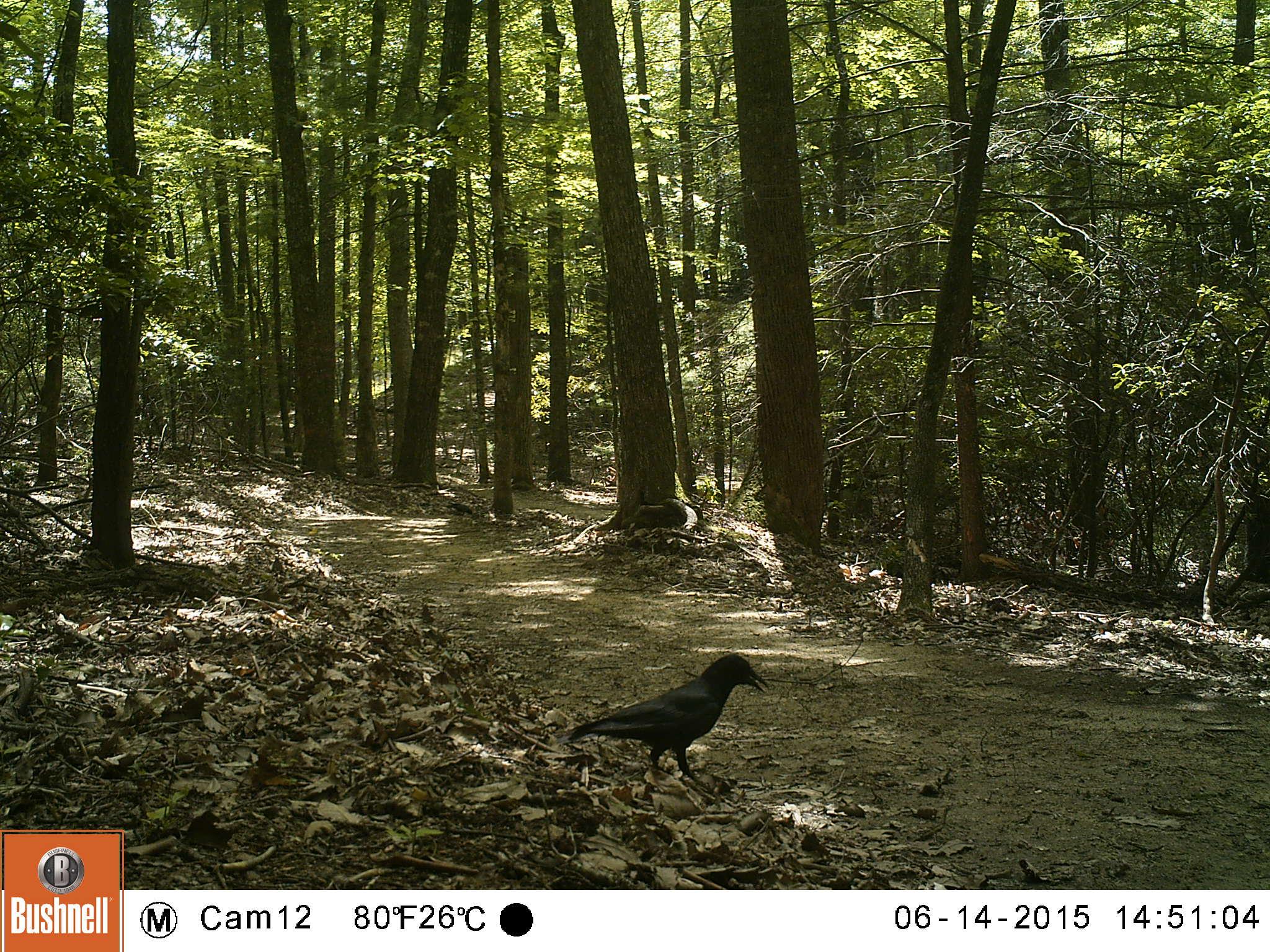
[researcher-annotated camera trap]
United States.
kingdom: Animalia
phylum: Chordata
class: Aves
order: Passeriformes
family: Corvidae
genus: Corvus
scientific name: Corvus brachyrhynchos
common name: american crow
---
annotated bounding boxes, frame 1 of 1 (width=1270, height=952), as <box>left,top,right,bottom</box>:
American Crow: <box>569,650,776,780</box>